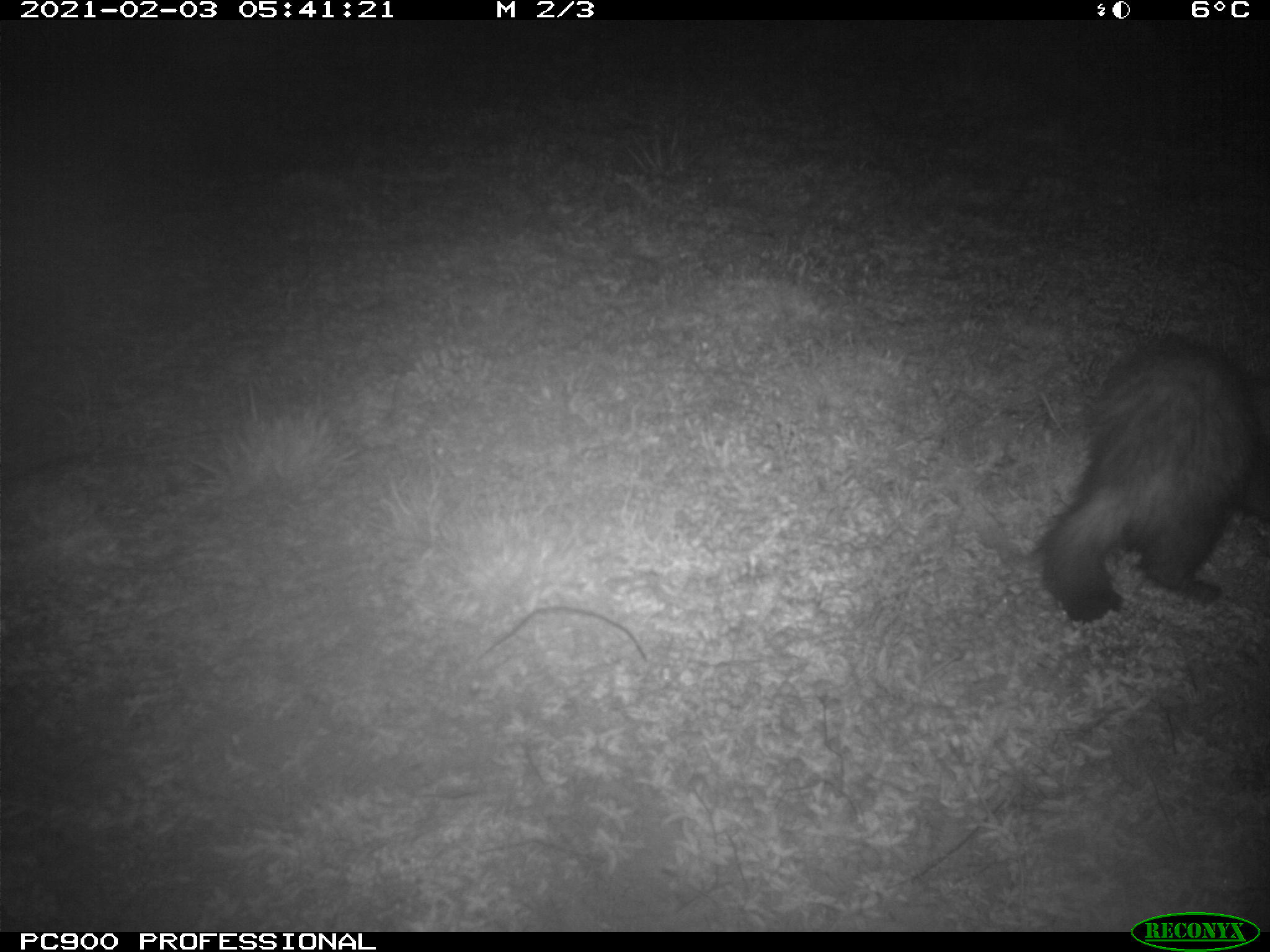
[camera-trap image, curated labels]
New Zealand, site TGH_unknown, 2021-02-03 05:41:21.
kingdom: Animalia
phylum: Chordata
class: Mammalia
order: Carnivora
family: Mustelidae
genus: Mustela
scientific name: Mustela furo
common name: ferret